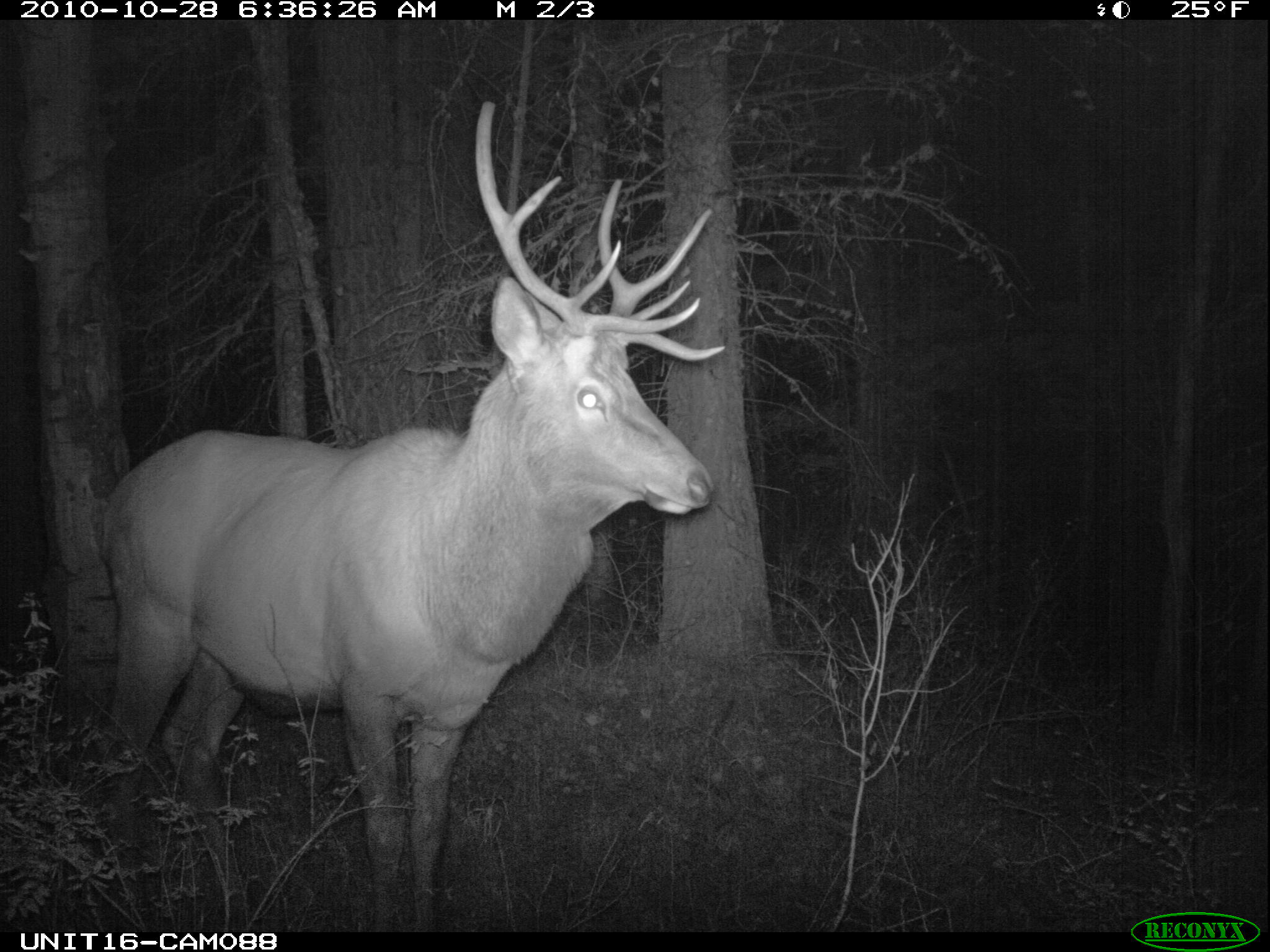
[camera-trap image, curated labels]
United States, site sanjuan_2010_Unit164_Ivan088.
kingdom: Animalia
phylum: Chordata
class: Mammalia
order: Artiodactyla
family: Cervidae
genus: Cervus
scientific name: Cervus elaphus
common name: red deer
Cervus elaphus (red deer).